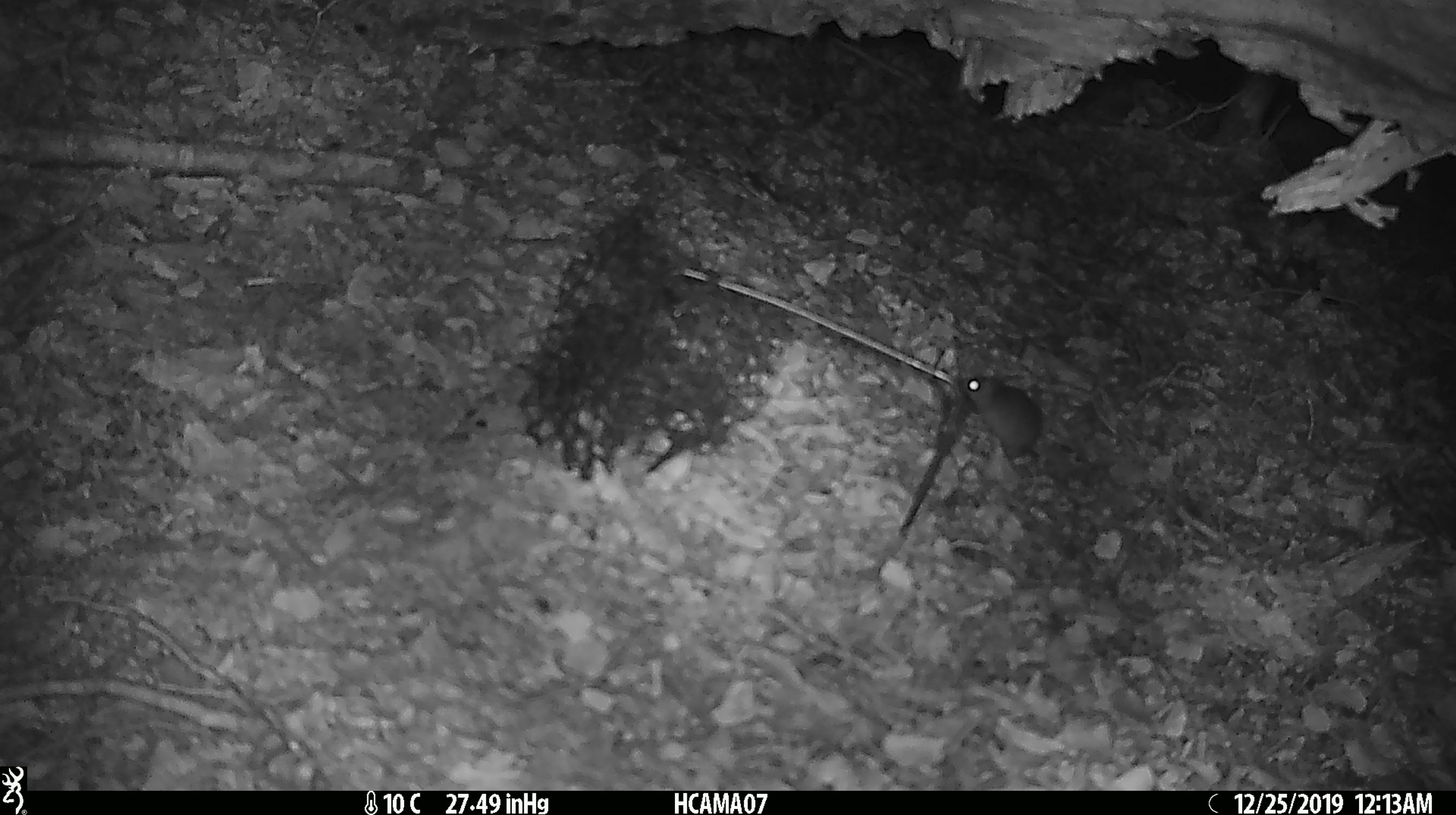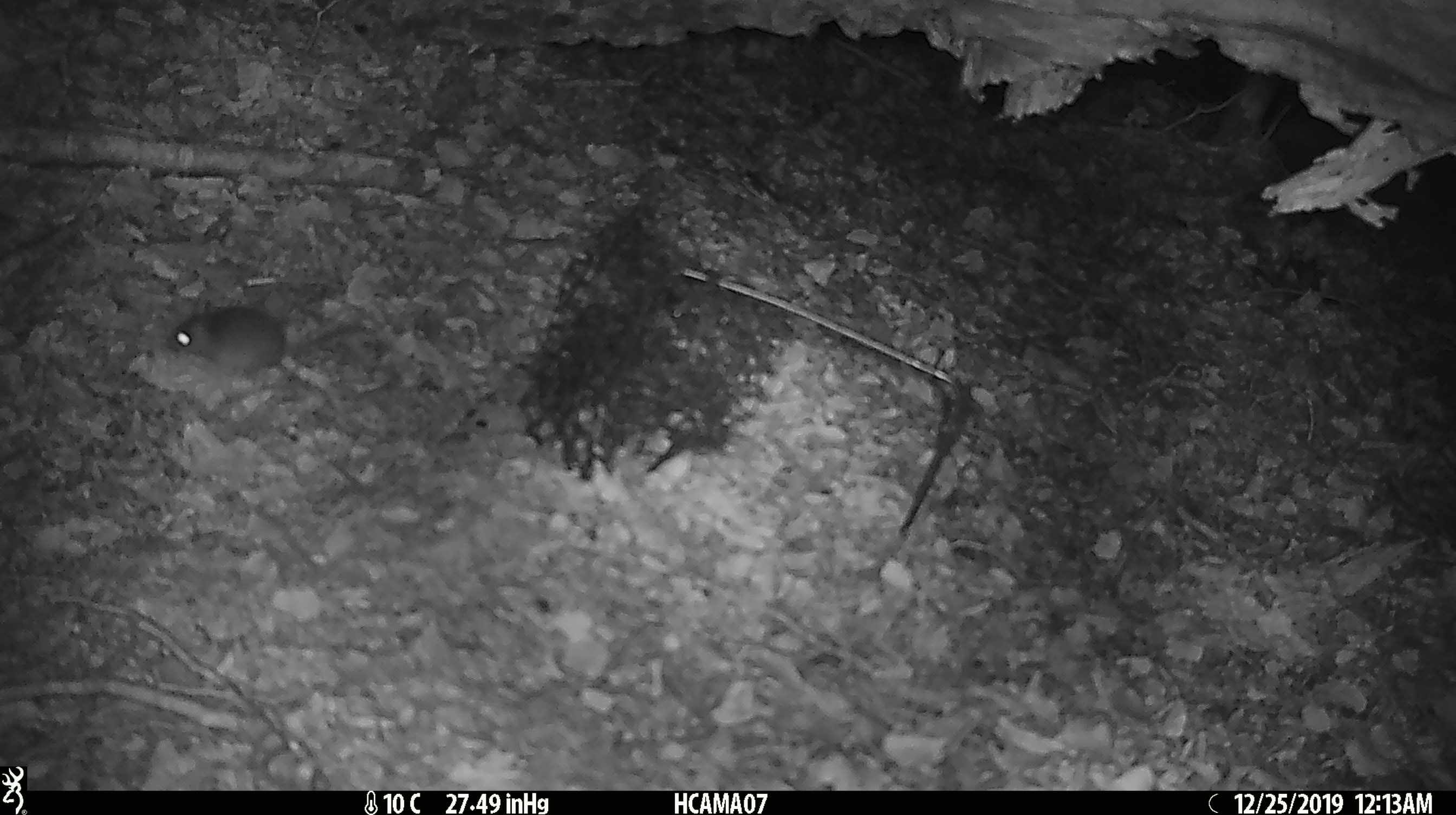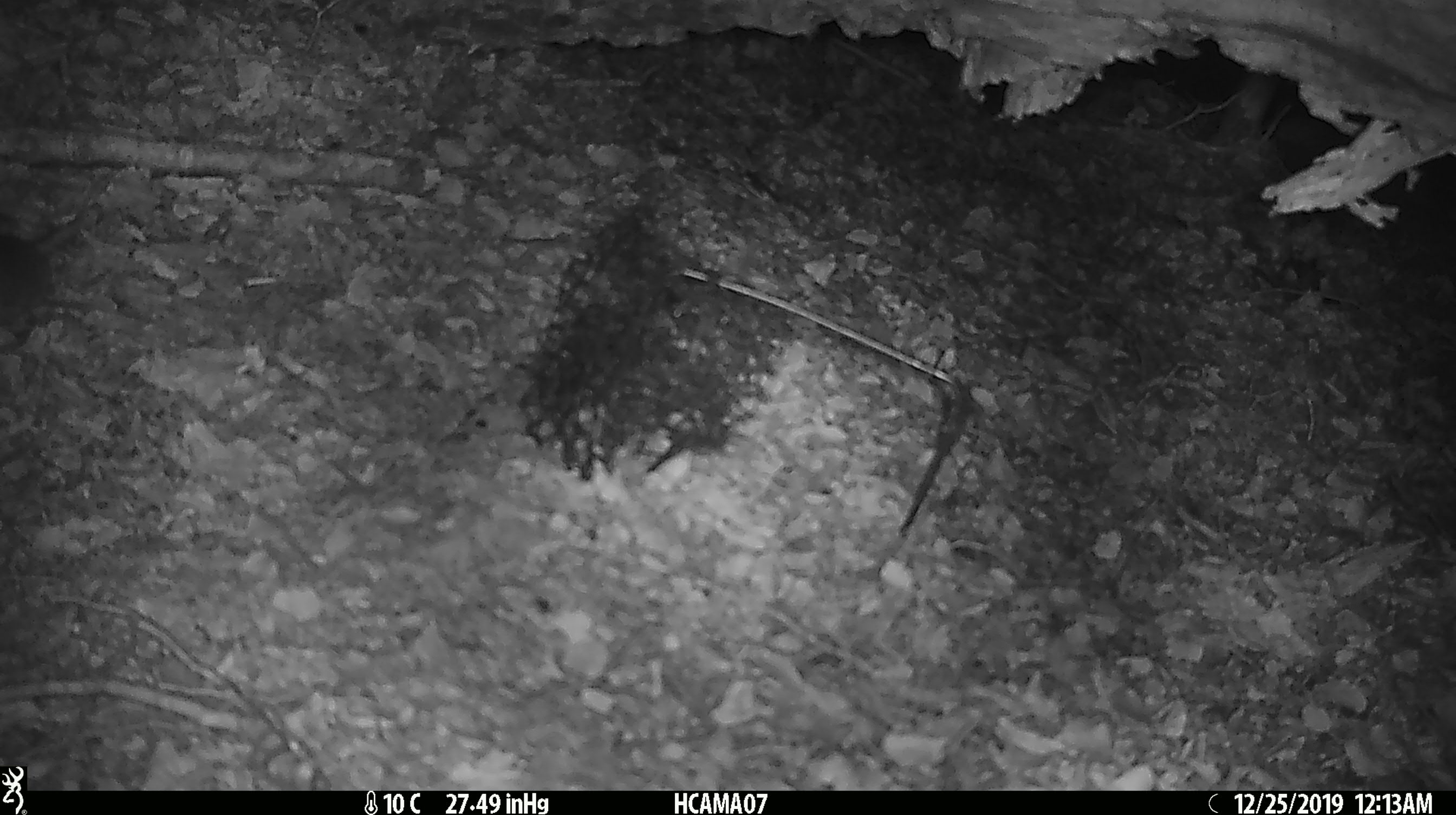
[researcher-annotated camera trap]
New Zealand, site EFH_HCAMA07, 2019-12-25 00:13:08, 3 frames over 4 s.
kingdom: Animalia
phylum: Chordata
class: Mammalia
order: Rodentia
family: Muridae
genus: Mus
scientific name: Mus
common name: mouse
Mouse (Mus).